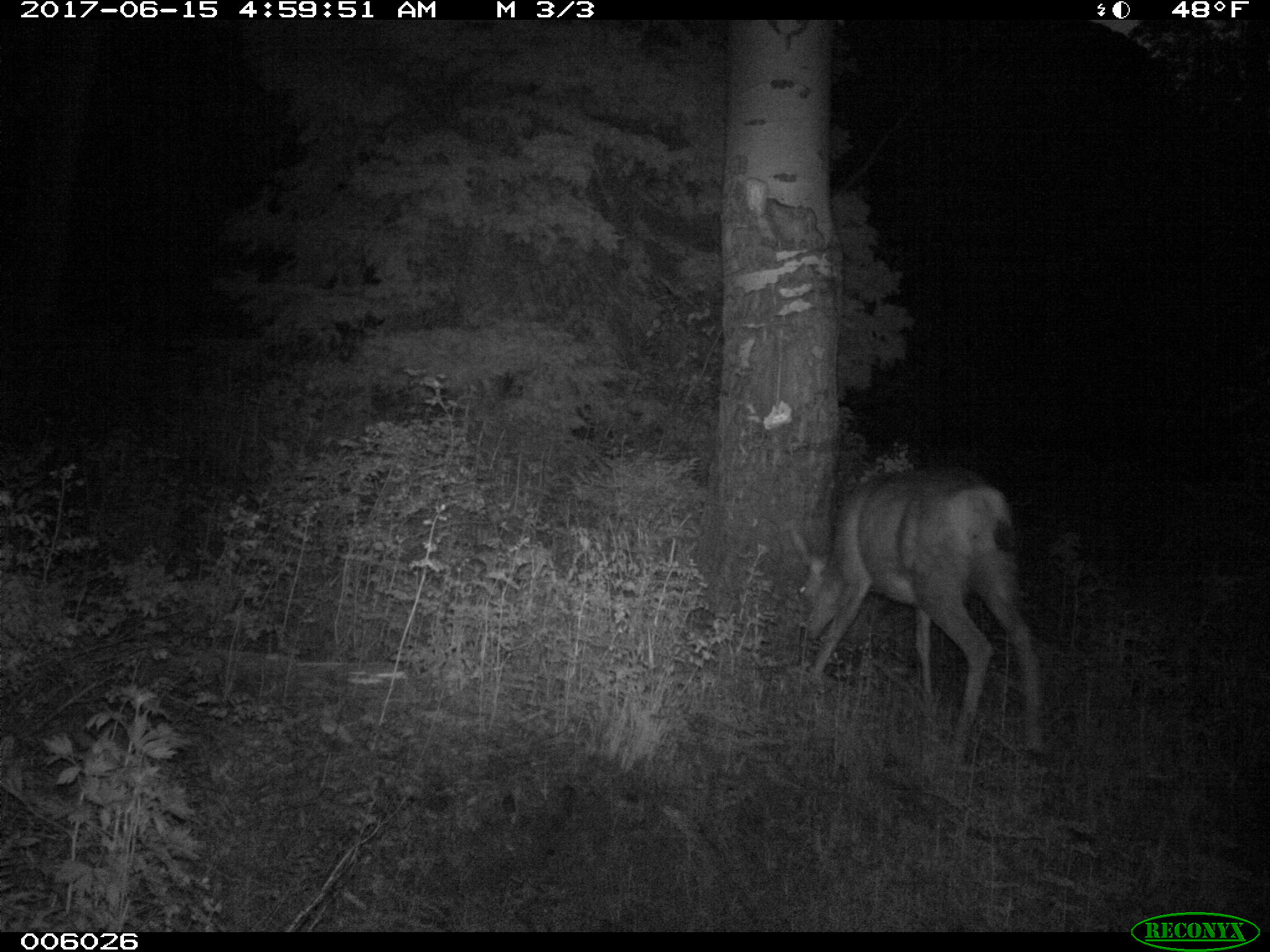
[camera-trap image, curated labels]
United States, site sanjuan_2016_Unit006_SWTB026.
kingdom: Animalia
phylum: Chordata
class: Mammalia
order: Artiodactyla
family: Cervidae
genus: Odocoileus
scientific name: Odocoileus hemionus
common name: mule deer